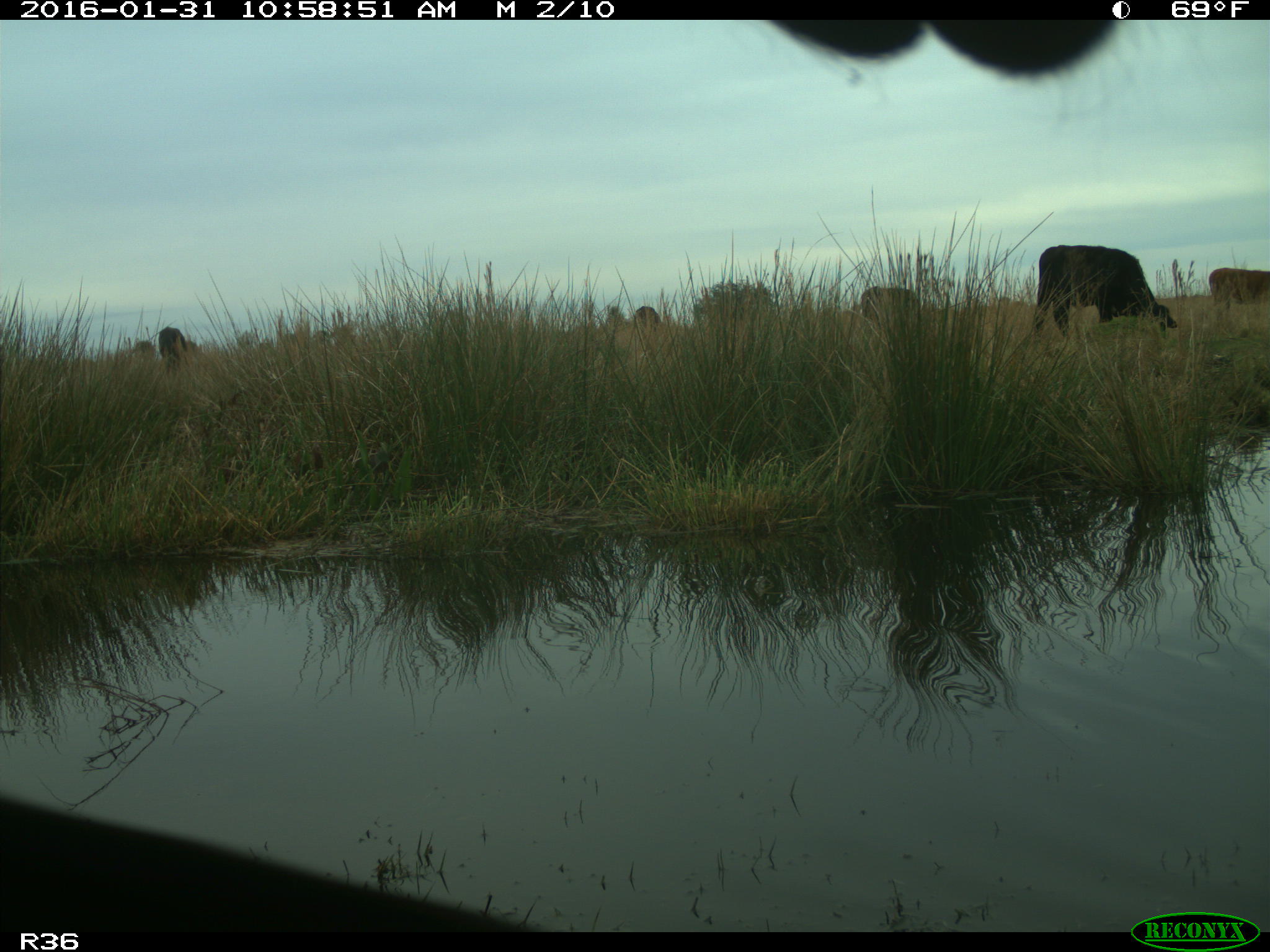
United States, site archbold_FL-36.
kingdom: Animalia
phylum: Chordata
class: Mammalia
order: Artiodactyla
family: Bovidae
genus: Bos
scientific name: Bos taurus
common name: domestic cow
Bos taurus (domestic cow).